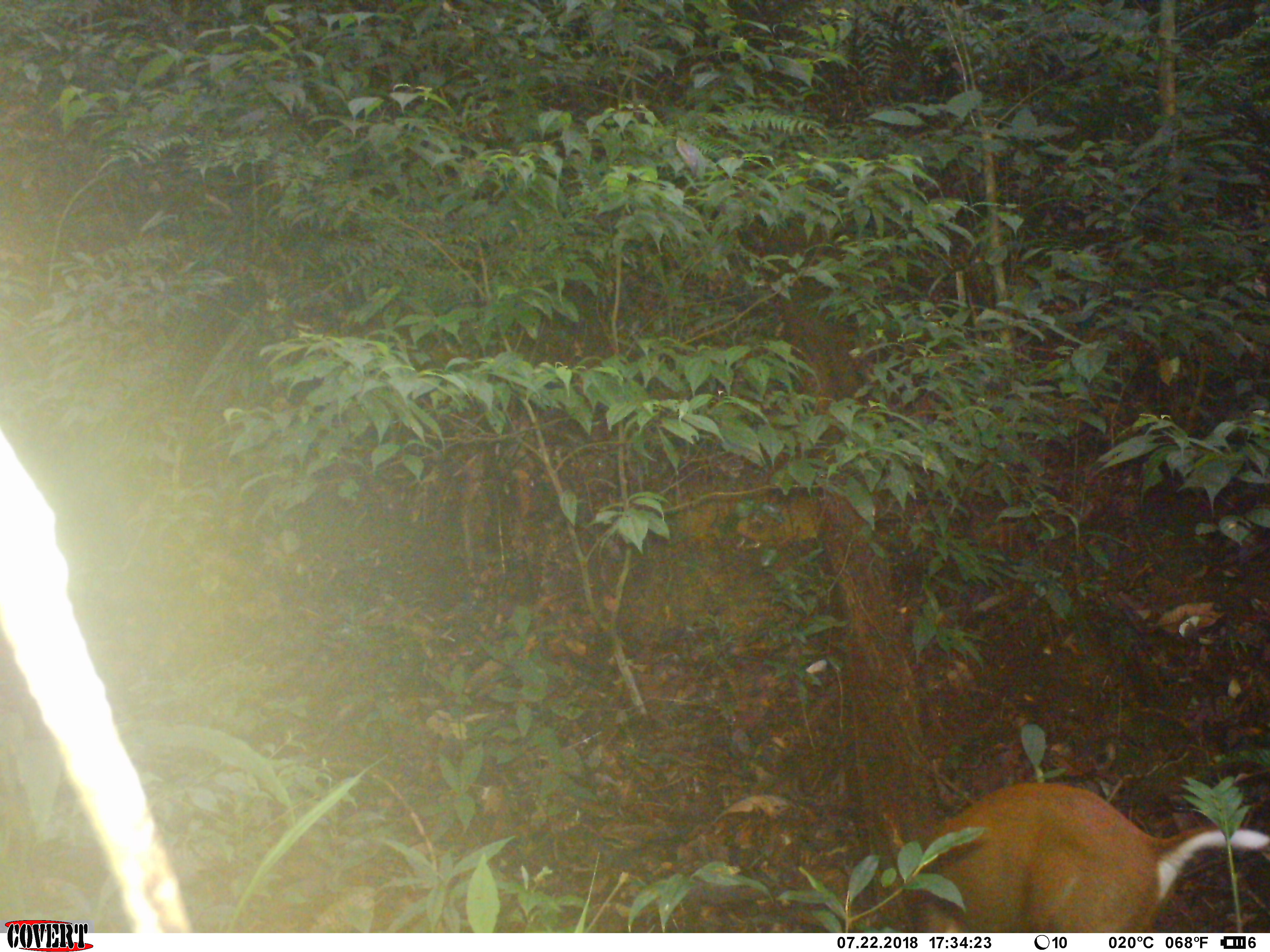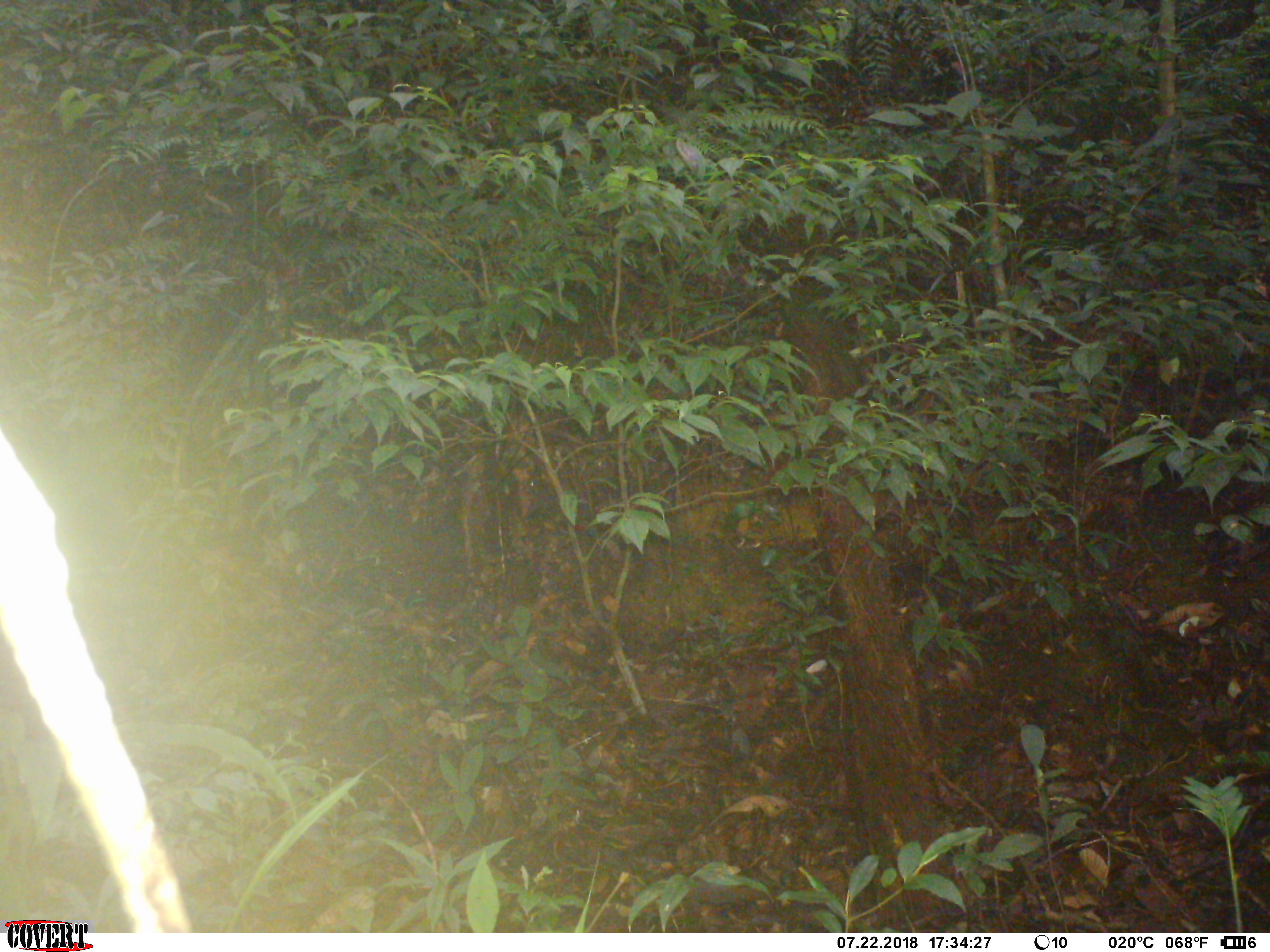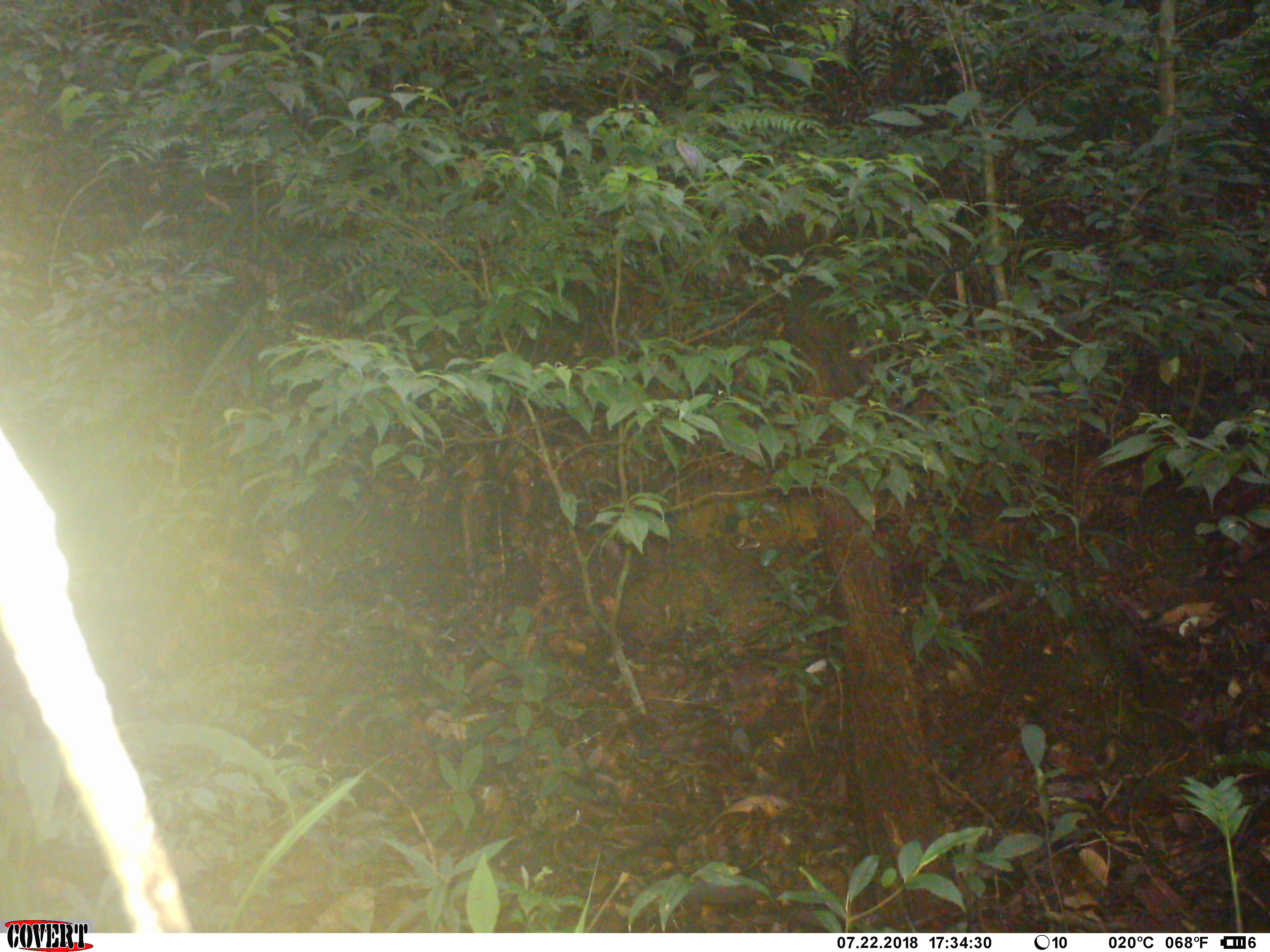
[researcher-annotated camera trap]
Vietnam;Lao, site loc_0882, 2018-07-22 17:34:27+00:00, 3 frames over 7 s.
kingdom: Animalia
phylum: Chordata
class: Mammalia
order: Artiodactyla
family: Cervidae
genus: Muntiacus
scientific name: Muntiacus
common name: muntjacs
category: unidentified muntjac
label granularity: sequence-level